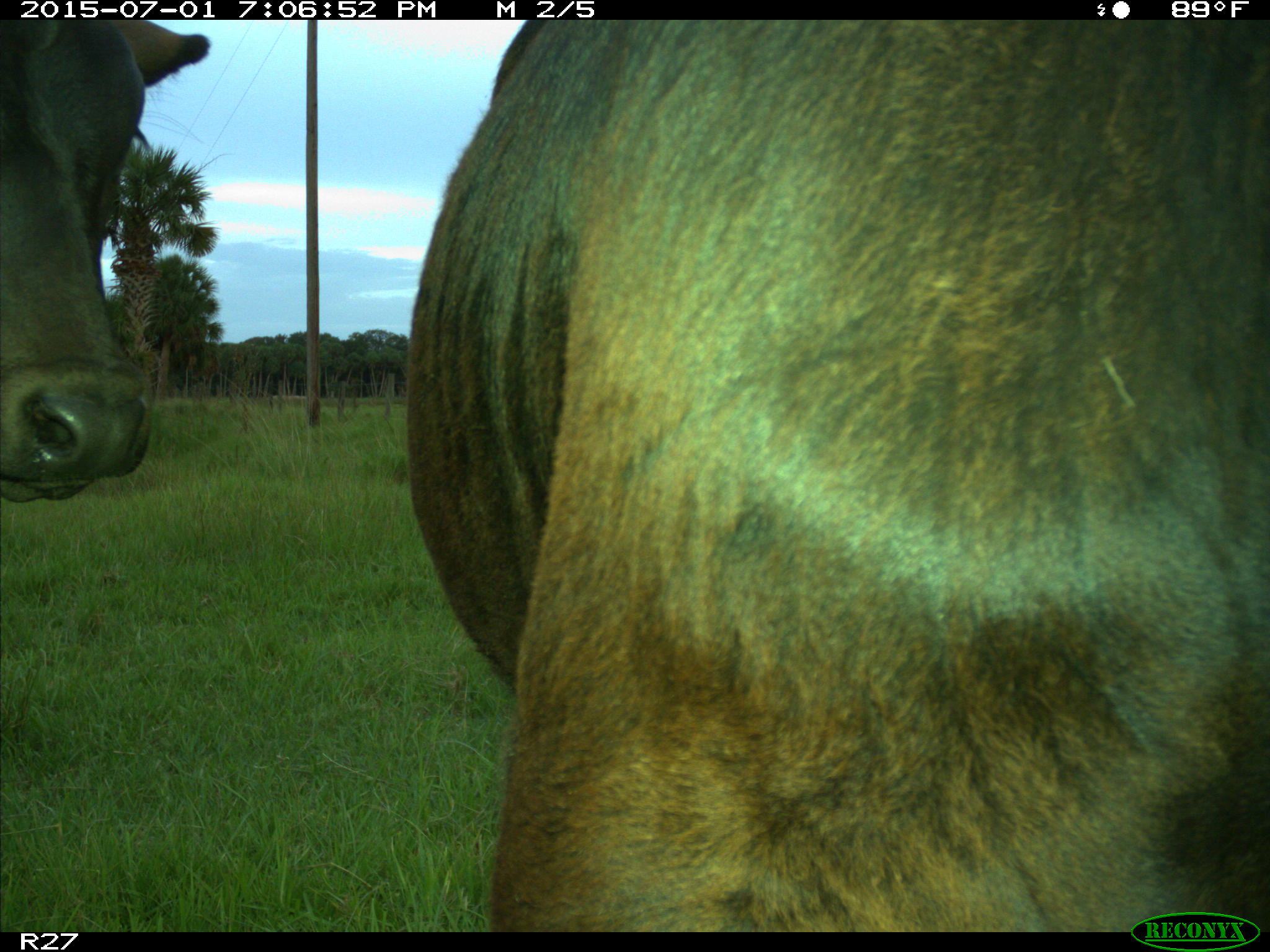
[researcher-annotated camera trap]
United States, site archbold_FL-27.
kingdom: Animalia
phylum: Chordata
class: Mammalia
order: Artiodactyla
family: Bovidae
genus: Bos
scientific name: Bos taurus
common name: domestic cow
Bos taurus (domestic cow).